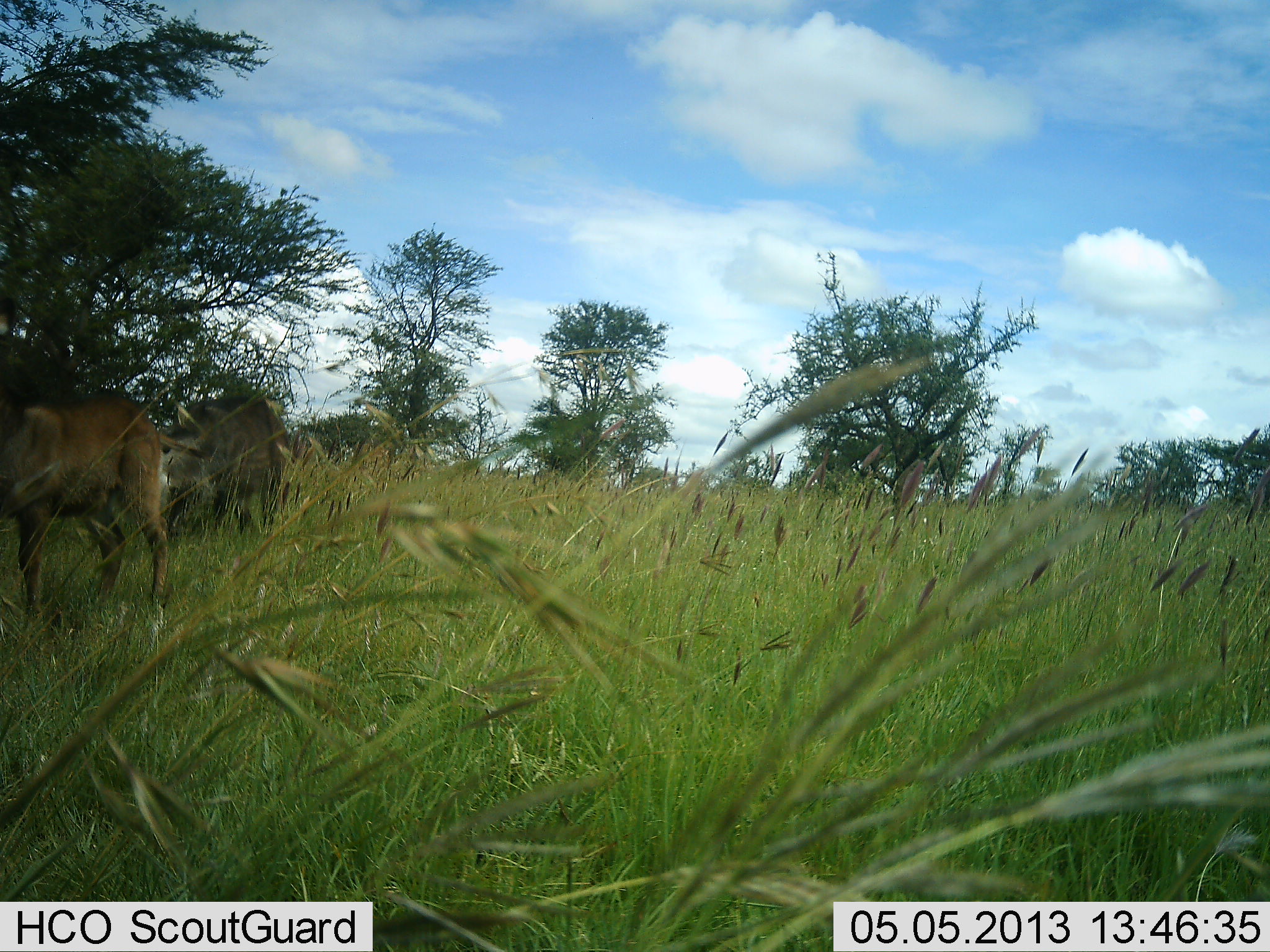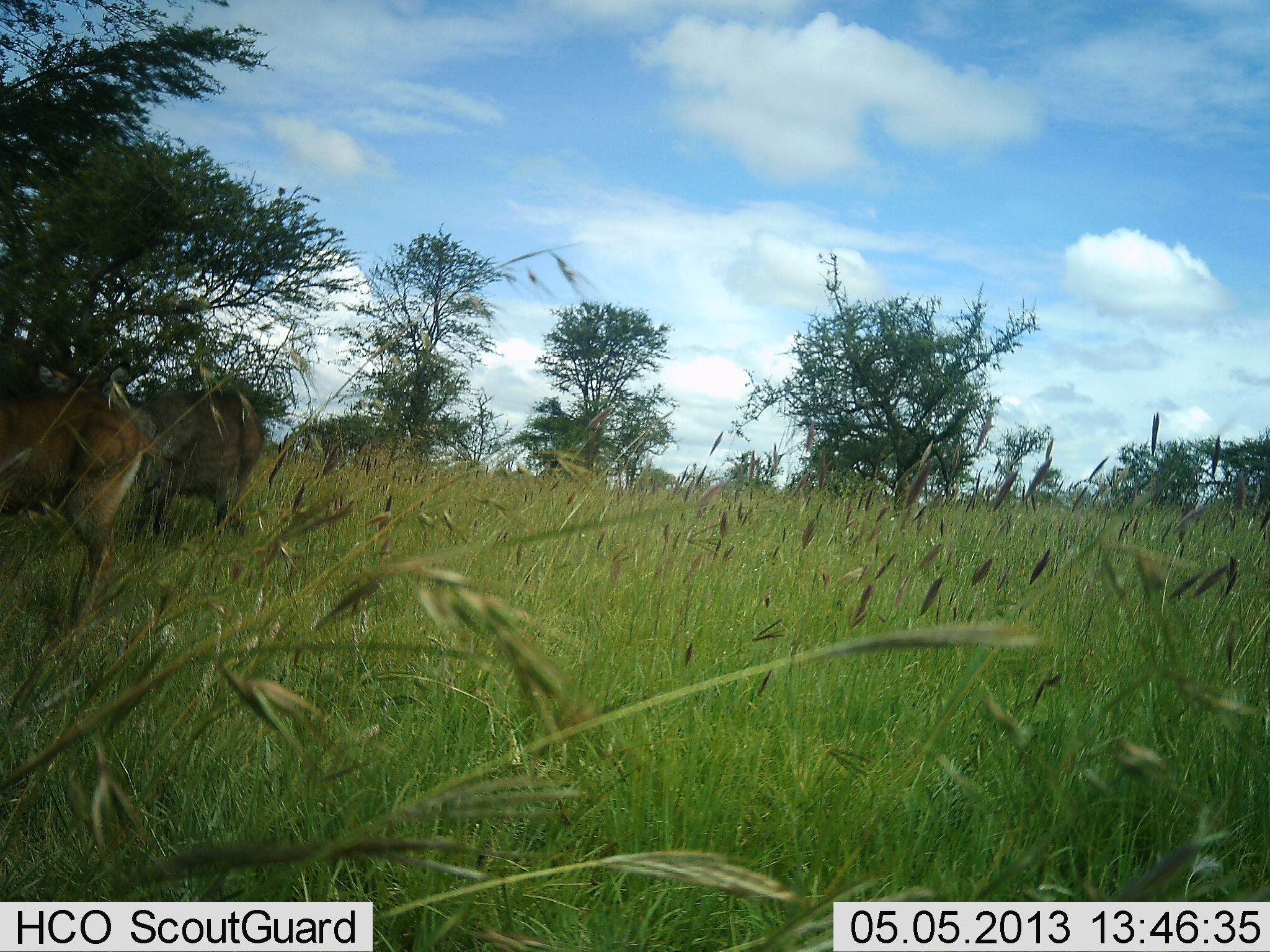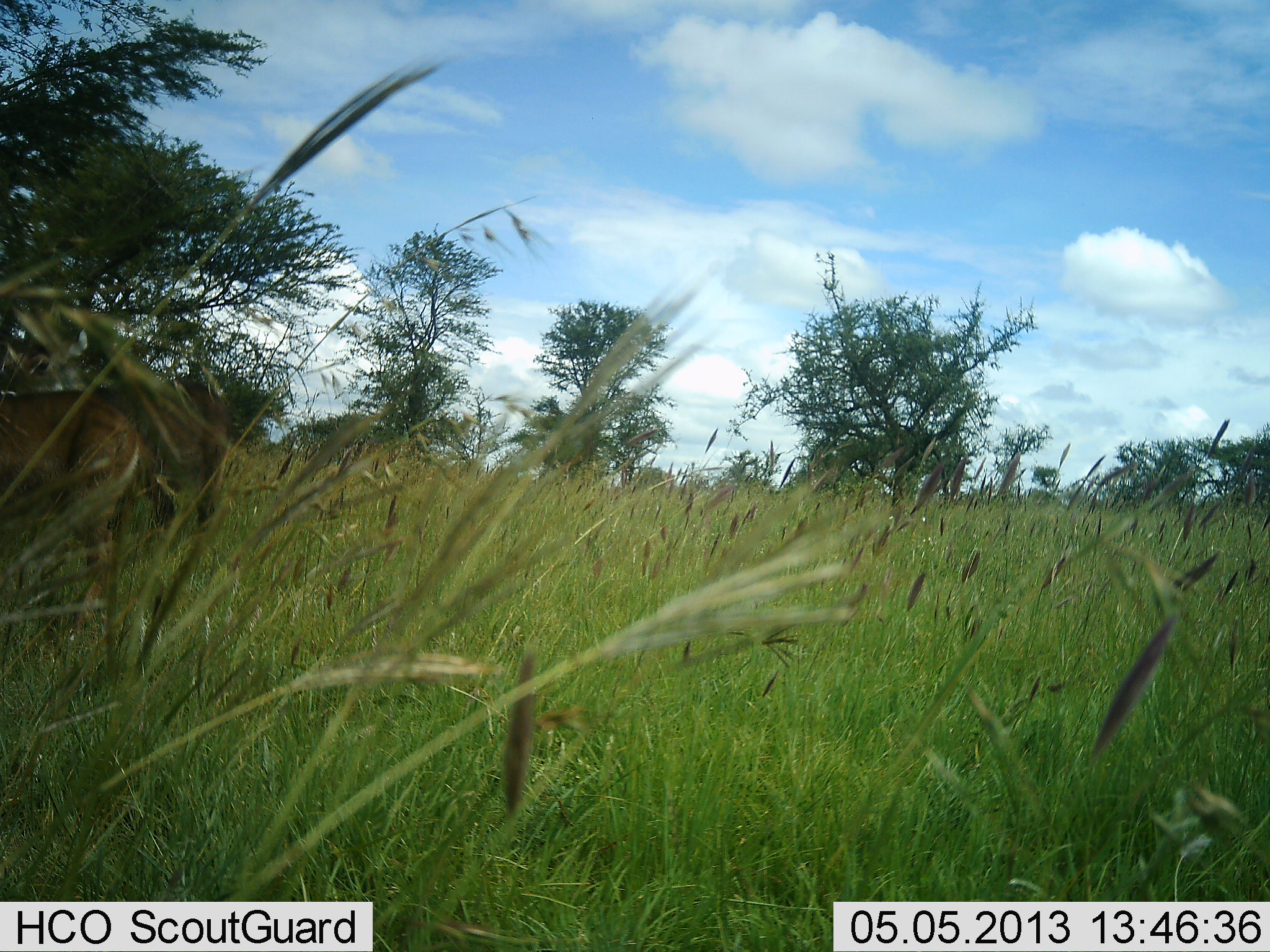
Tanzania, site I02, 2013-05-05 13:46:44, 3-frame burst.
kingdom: Animalia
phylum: Chordata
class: Mammalia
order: Artiodactyla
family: Bovidae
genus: Kobus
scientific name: Kobus ellipsiprymnus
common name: waterbuck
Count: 2.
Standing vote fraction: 22%.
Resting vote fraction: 0%.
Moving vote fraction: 89%.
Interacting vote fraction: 0%.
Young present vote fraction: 11%.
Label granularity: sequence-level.